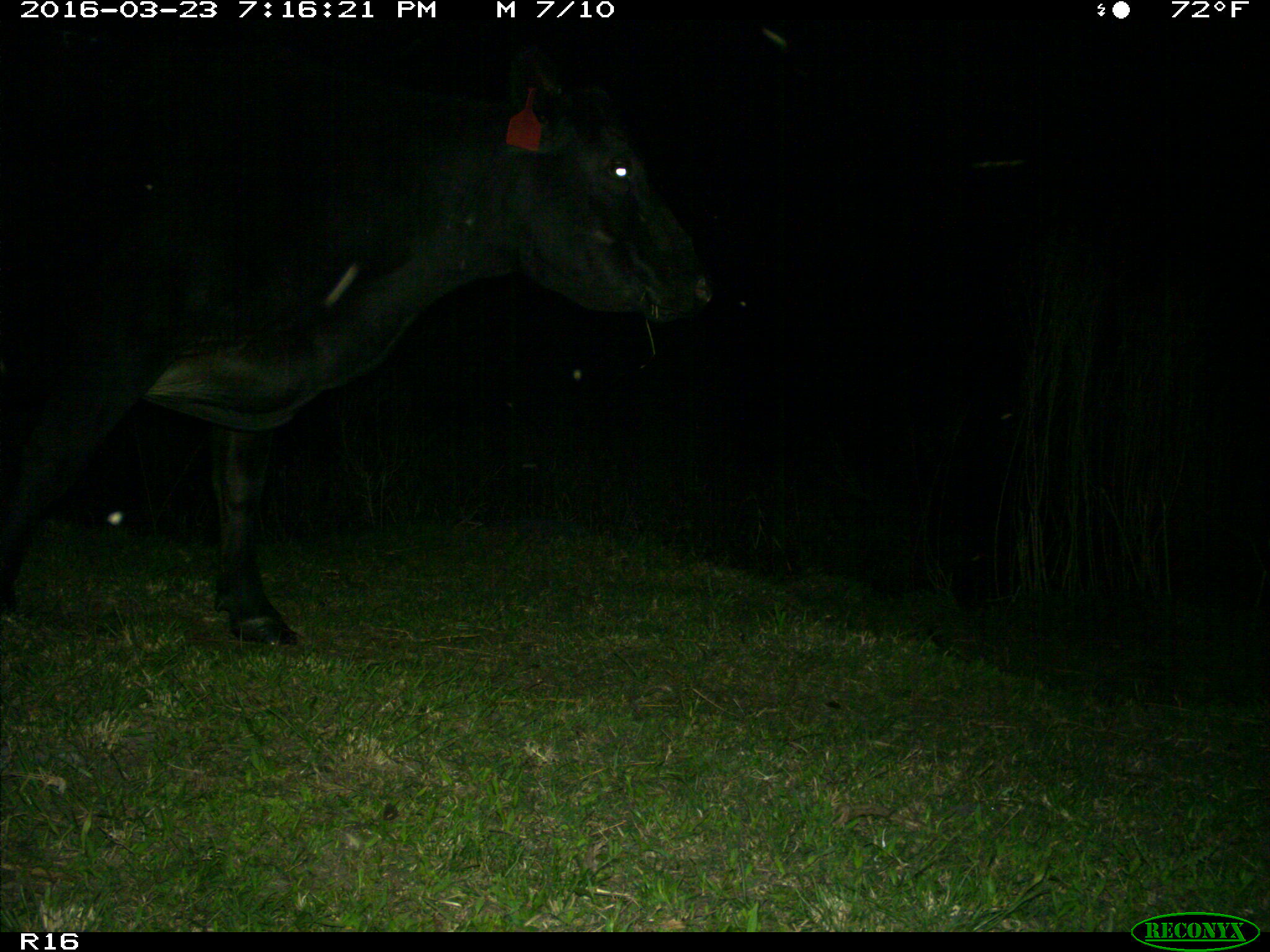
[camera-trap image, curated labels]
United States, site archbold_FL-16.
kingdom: Animalia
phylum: Chordata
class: Mammalia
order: Artiodactyla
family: Bovidae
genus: Bos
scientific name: Bos taurus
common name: domestic cow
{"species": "Bos taurus (domestic cow)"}